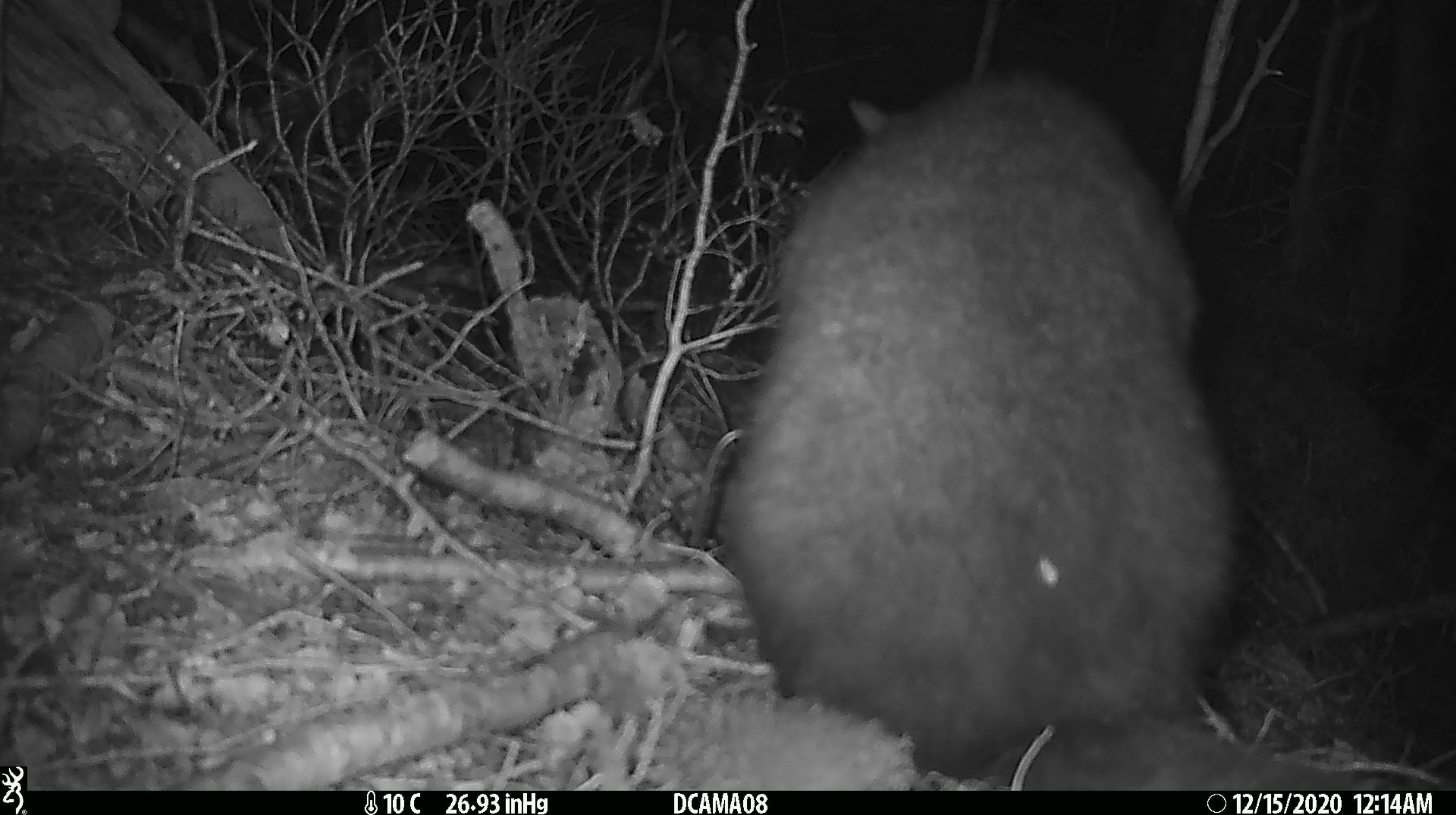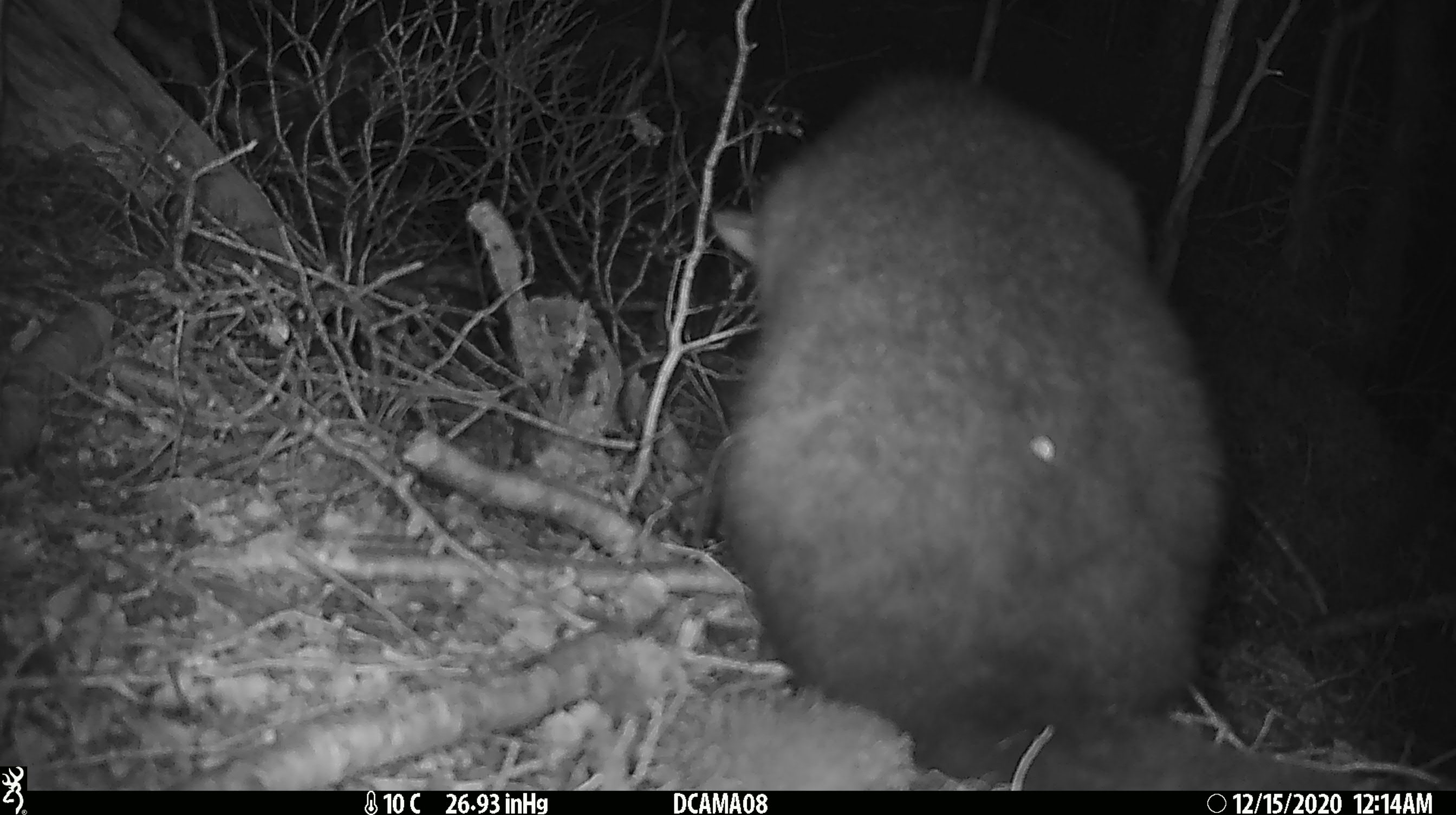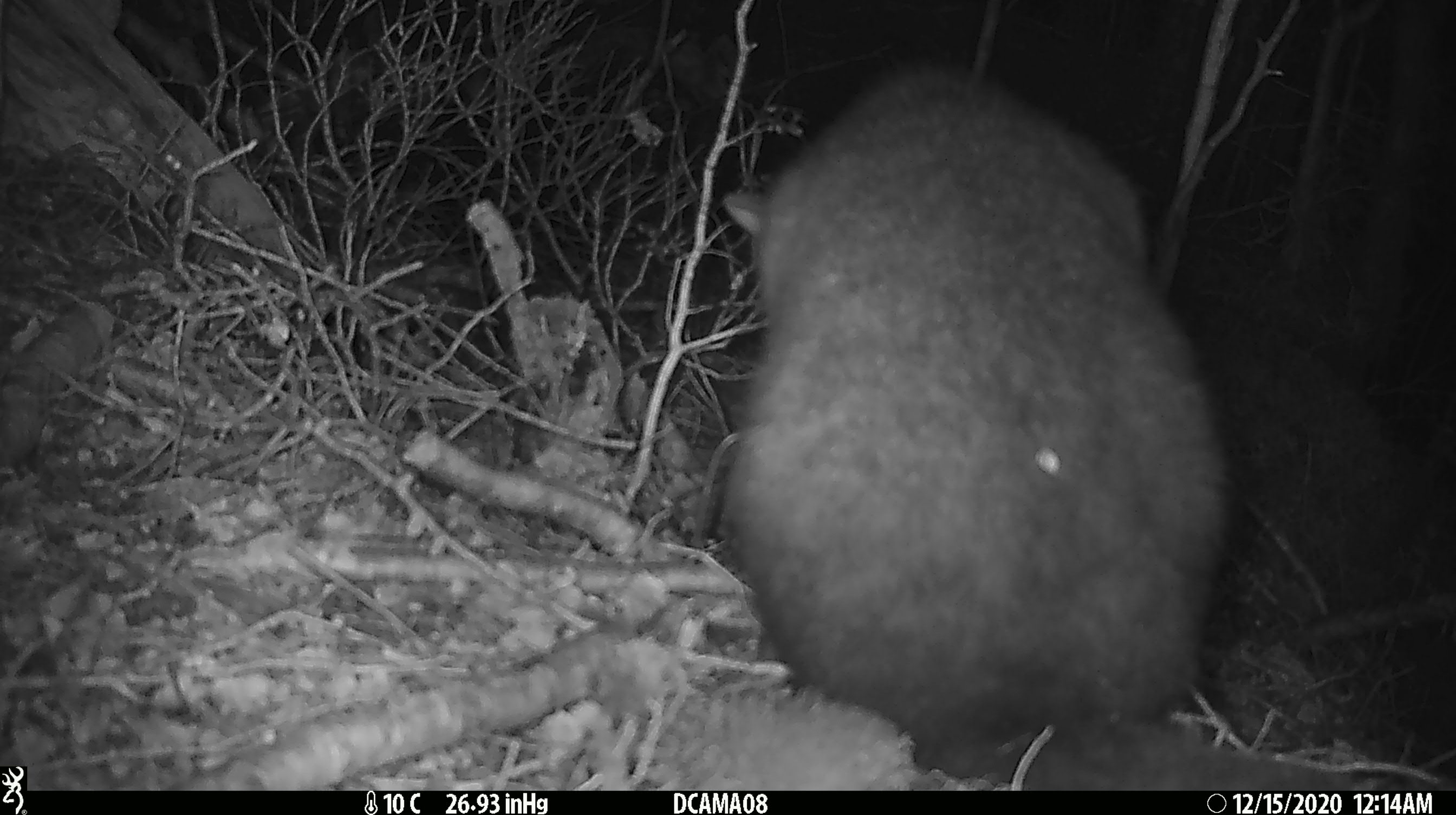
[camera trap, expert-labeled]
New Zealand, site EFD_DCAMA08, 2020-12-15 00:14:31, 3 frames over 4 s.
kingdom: Animalia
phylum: Chordata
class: Mammalia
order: Diprotodontia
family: Phalangeridae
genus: Trichosurus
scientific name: Trichosurus vulpecula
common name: common brushtail possum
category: possum